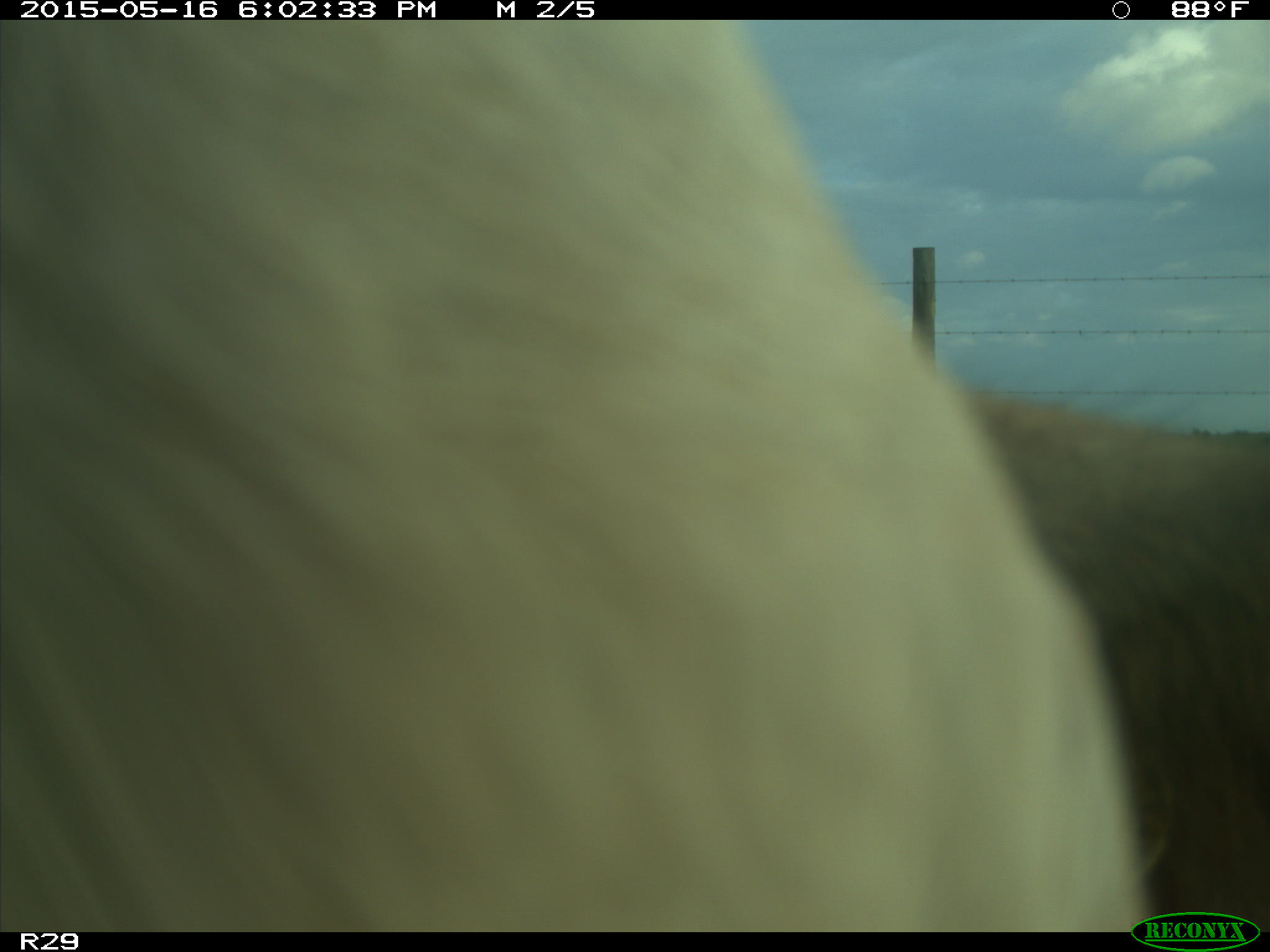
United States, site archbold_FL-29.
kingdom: Animalia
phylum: Chordata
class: Mammalia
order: Artiodactyla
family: Bovidae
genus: Bos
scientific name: Bos taurus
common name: domestic cow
Bos taurus (domestic cow).